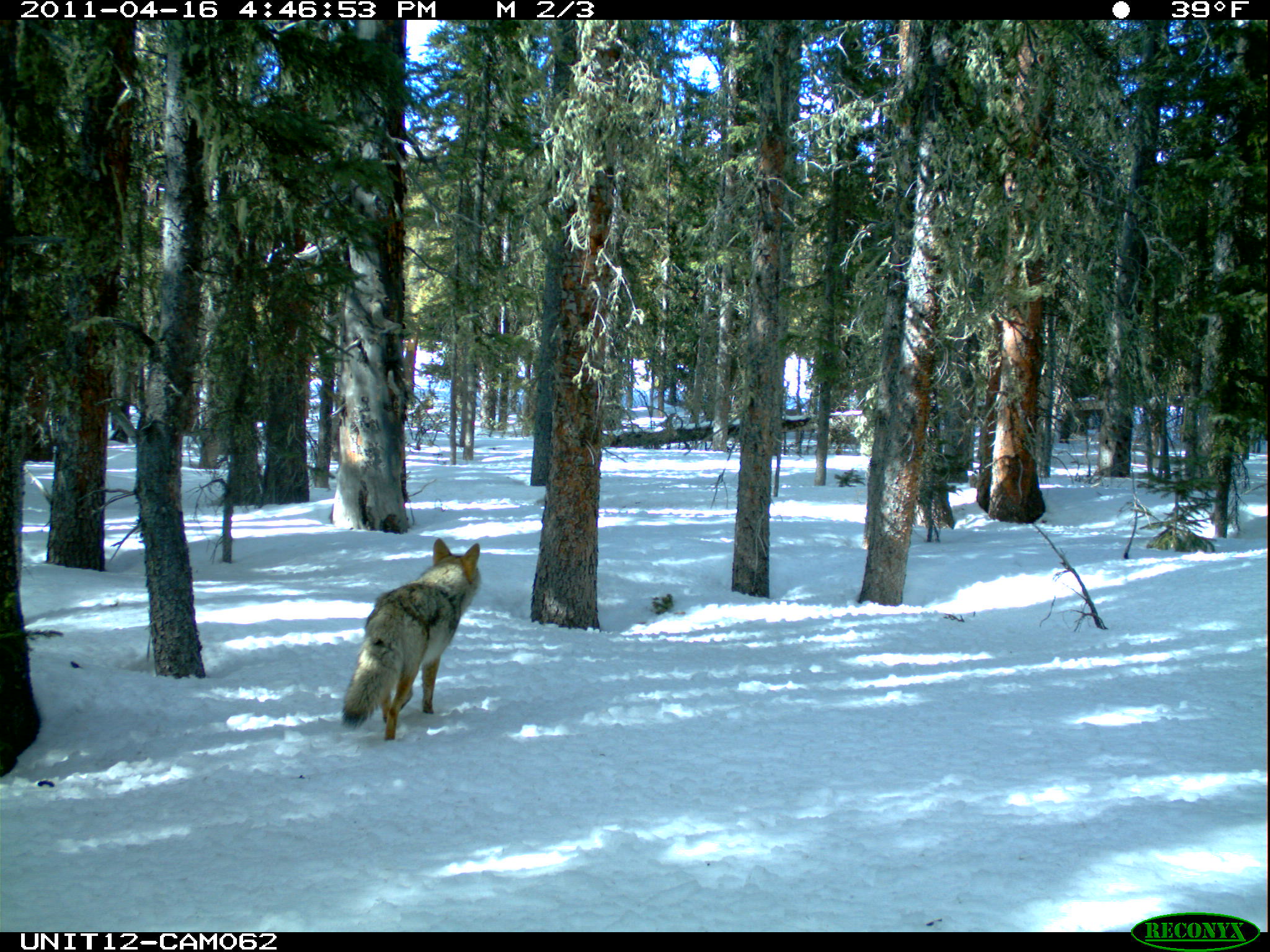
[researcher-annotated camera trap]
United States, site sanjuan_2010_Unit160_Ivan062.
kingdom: Animalia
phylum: Chordata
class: Mammalia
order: Carnivora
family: Canidae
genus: Canis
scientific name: Canis latrans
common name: coyote